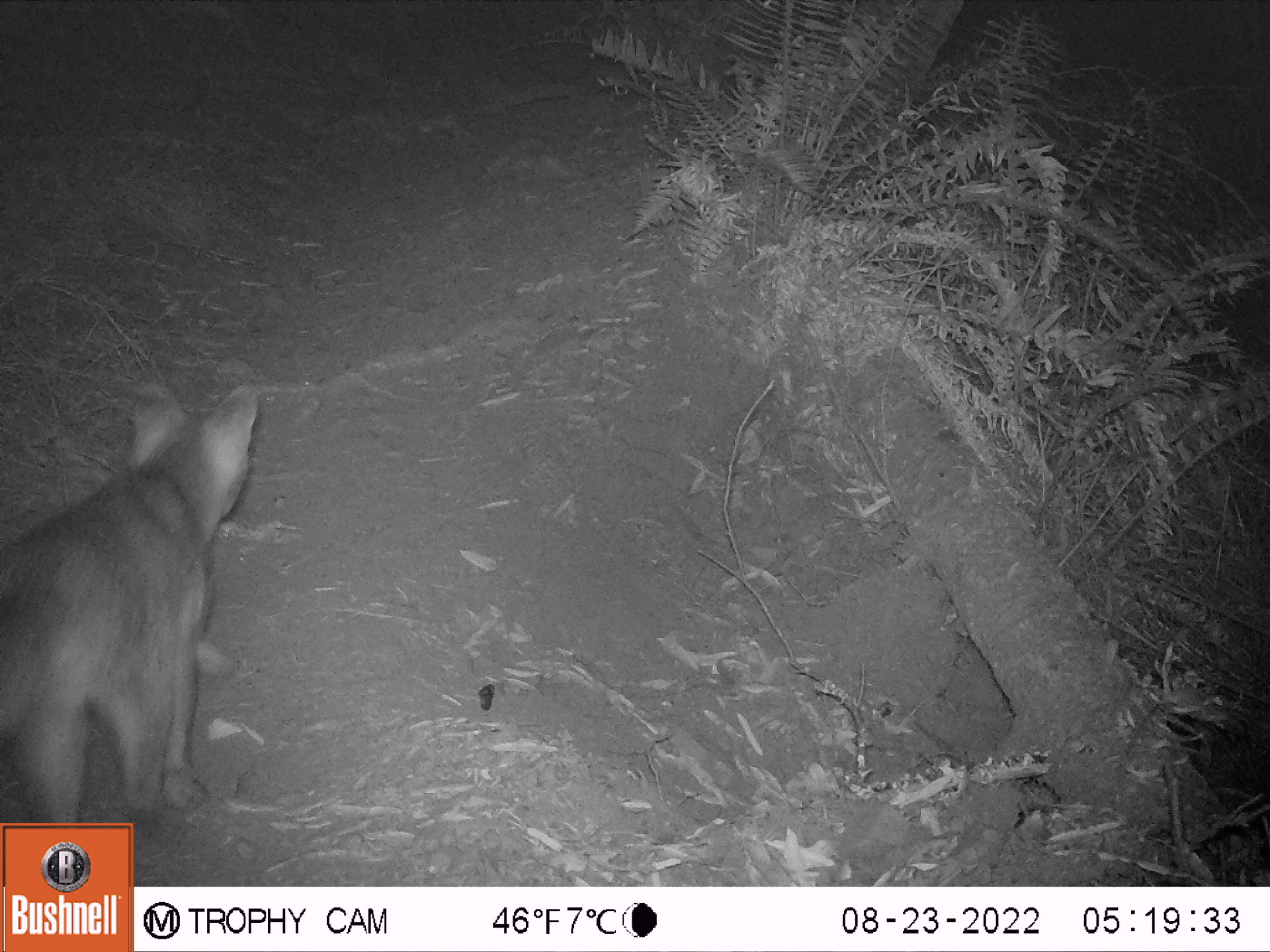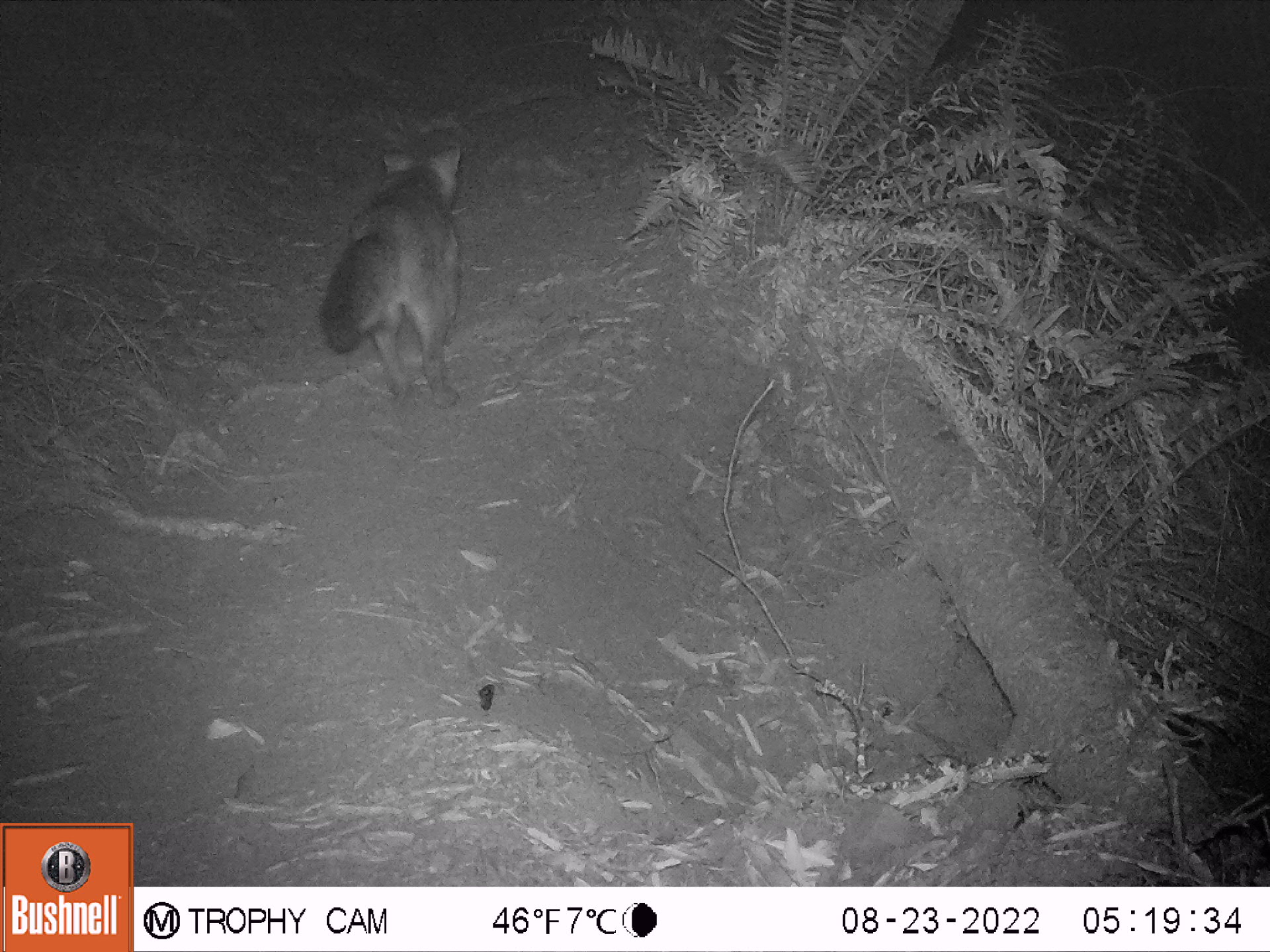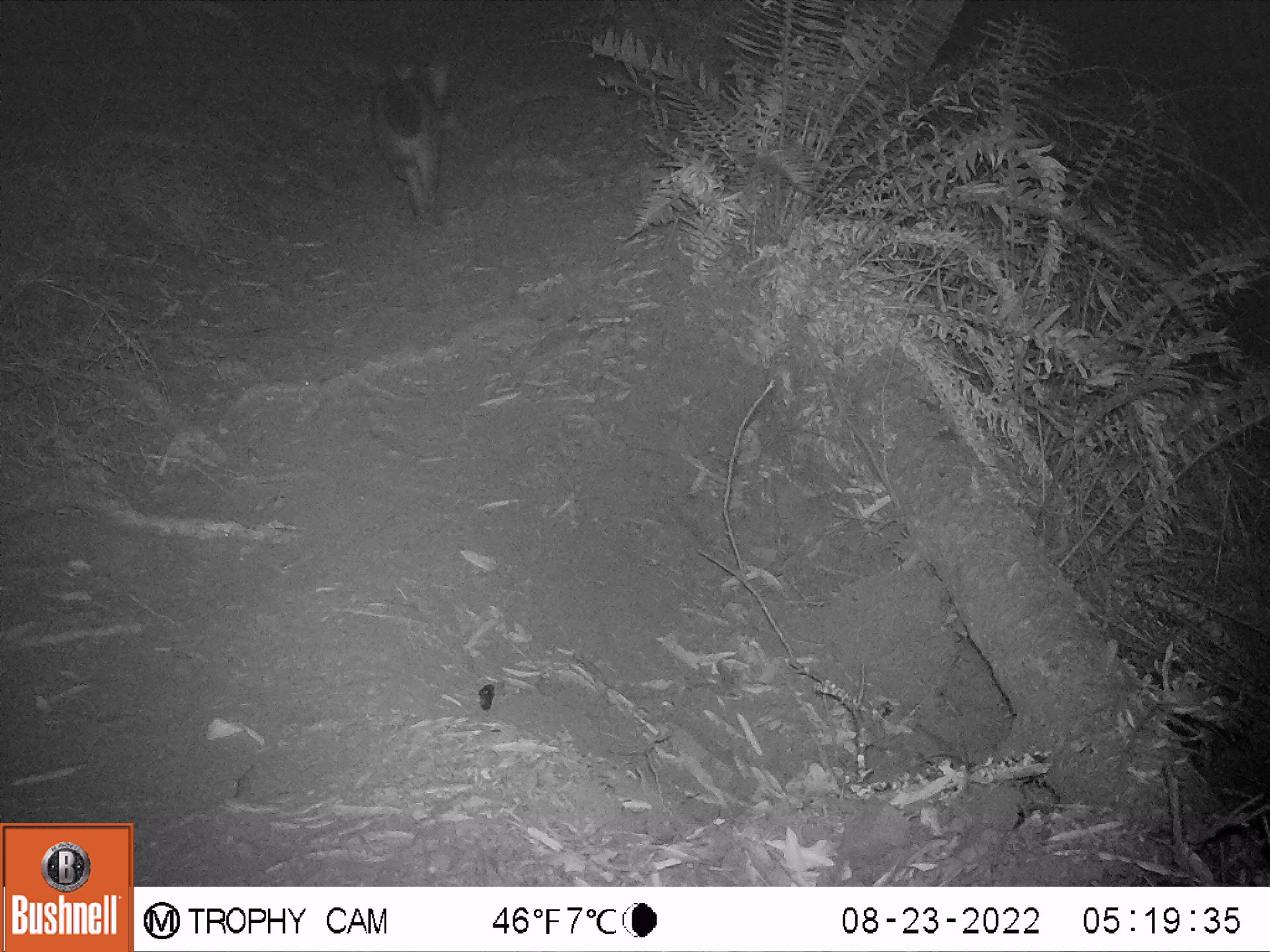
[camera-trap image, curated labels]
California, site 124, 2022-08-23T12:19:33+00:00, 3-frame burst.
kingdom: Animalia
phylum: Chordata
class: Mammalia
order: Carnivora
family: Canidae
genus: Urocyon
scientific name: Urocyon cinereoargenteus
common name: gray fox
Gray fox (Urocyon cinereoargenteus).